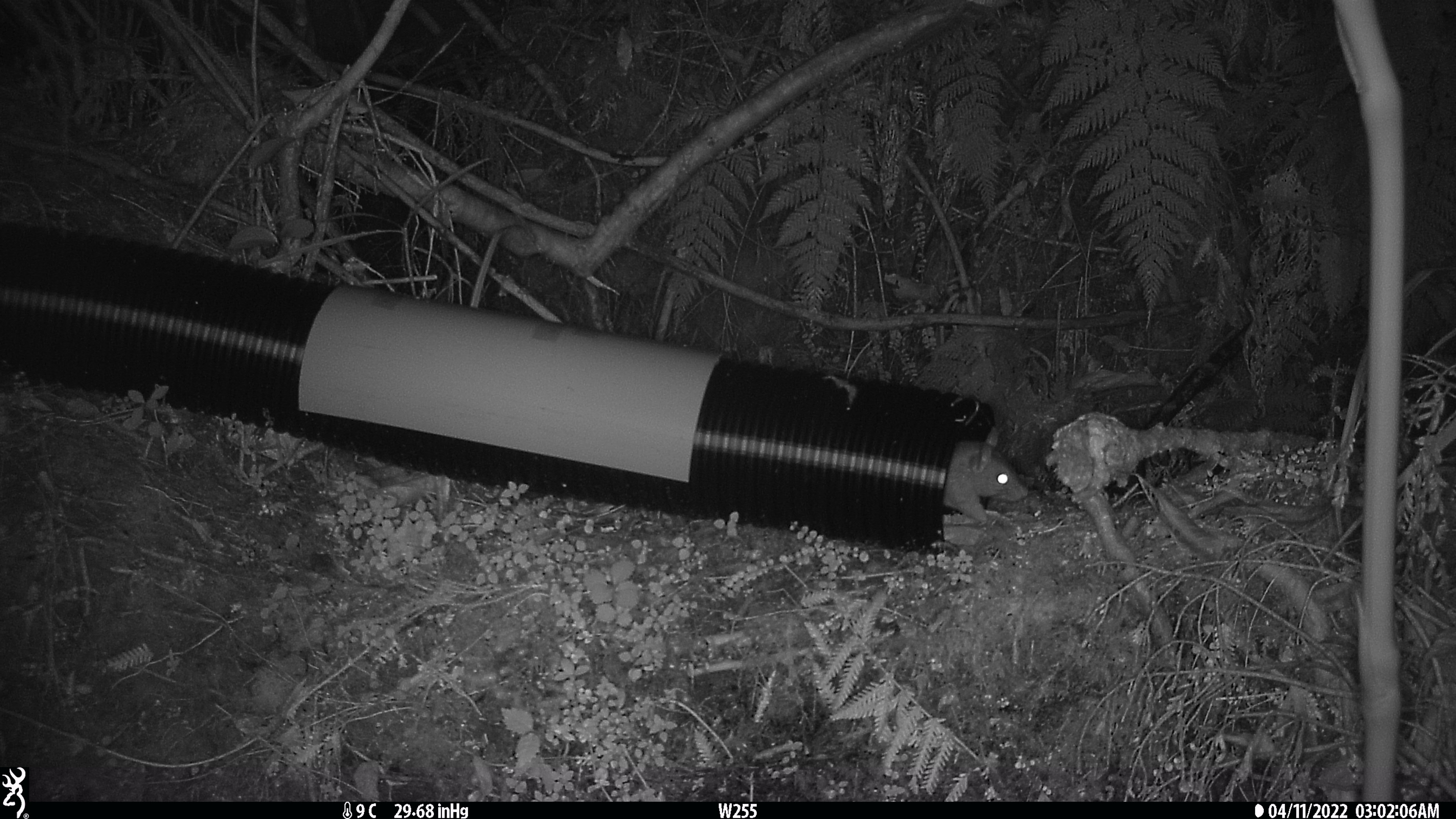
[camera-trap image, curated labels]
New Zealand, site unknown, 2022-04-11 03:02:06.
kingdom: Animalia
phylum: Chordata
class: Mammalia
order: Rodentia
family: Muridae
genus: Rattus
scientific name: Rattus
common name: rat